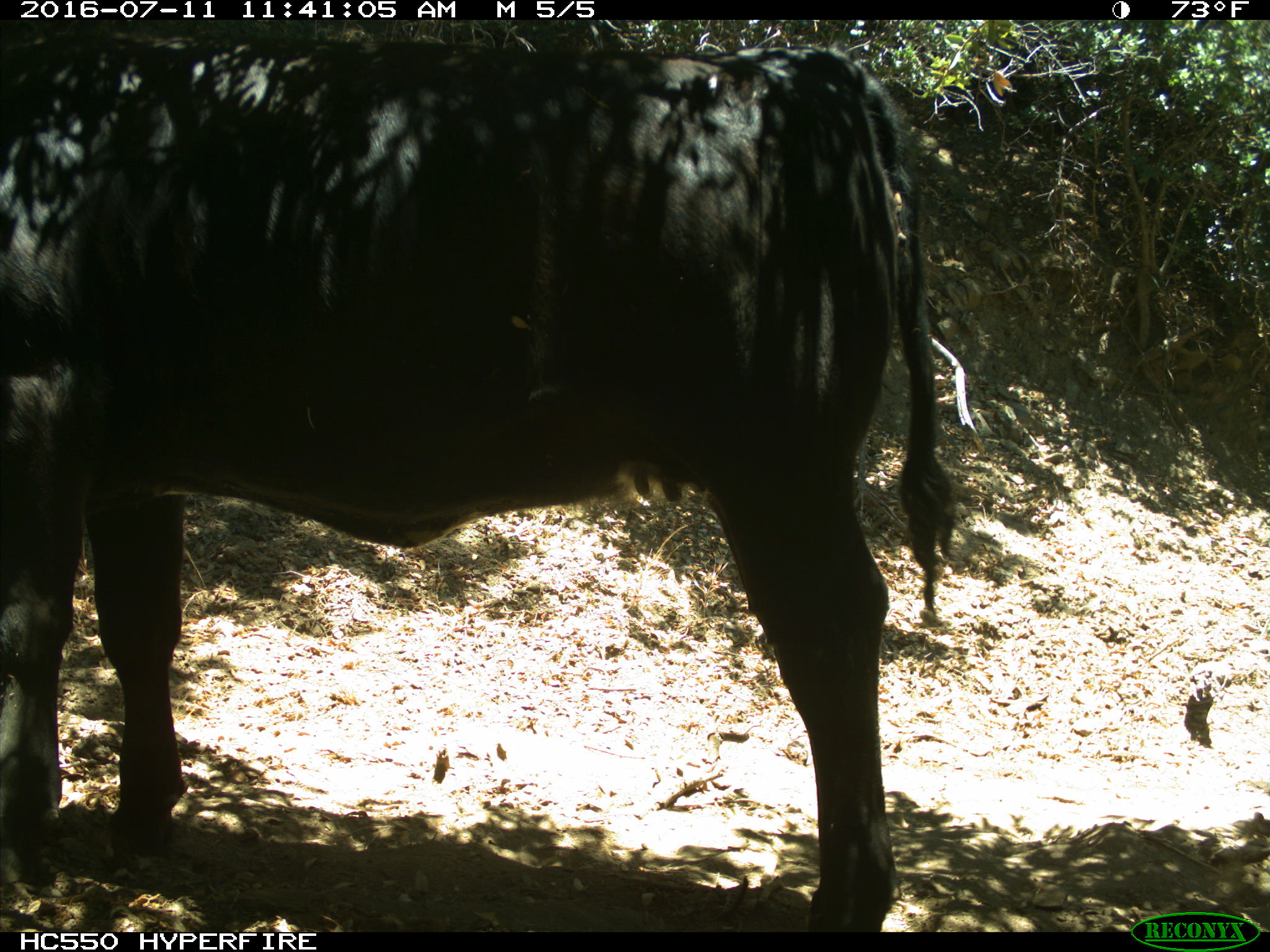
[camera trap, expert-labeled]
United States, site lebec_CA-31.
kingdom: Animalia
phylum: Chordata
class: Mammalia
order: Artiodactyla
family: Bovidae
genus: Bos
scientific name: Bos taurus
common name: domestic cow